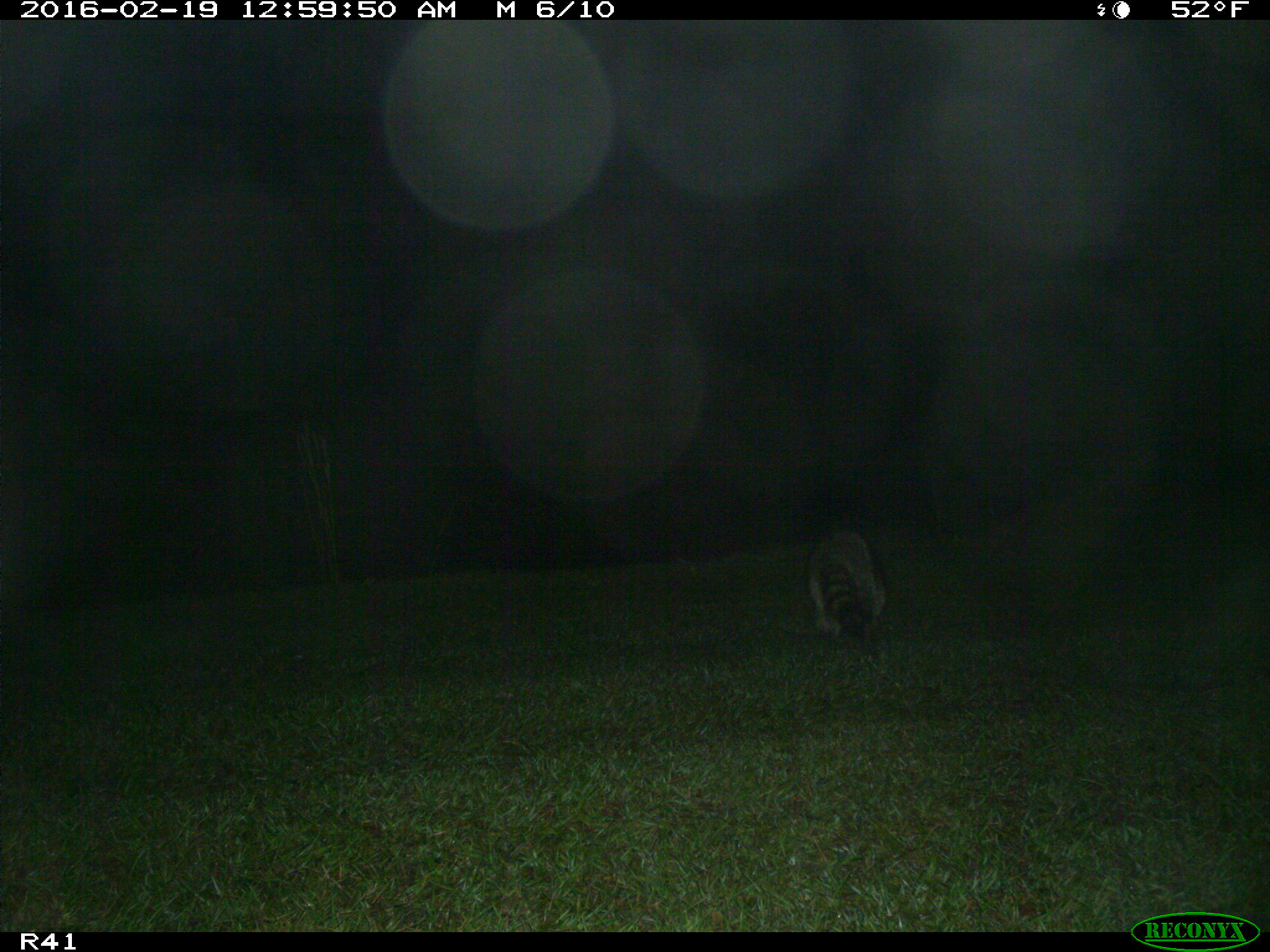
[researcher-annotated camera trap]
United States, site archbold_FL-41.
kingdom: Animalia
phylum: Chordata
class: Mammalia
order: Carnivora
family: Procyonidae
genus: Procyon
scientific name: Procyon lotor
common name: common raccoon